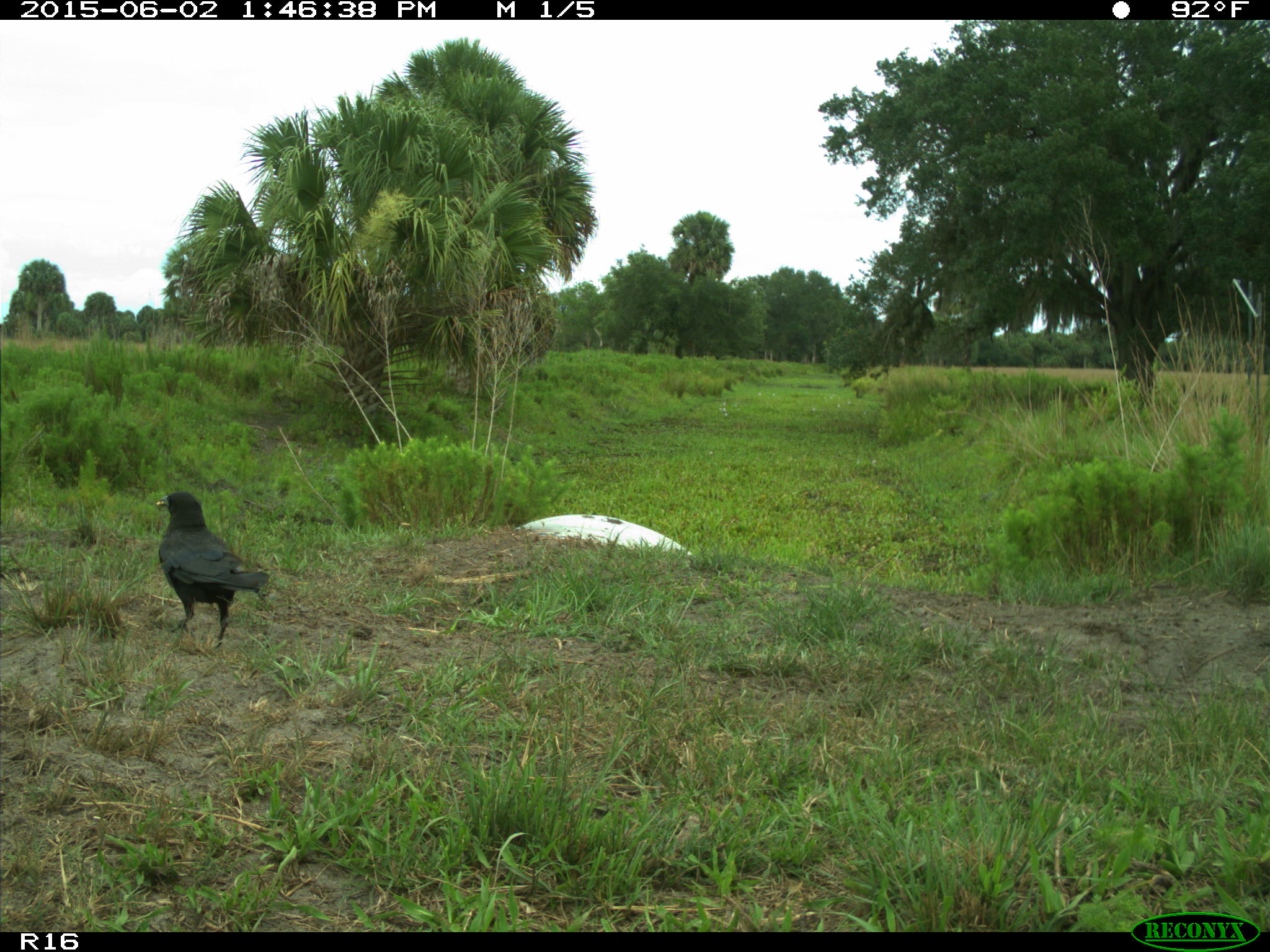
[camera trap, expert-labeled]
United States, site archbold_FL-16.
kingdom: Animalia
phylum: Chordata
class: Aves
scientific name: Aves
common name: birds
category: unidentified bird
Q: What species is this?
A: Unidentified bird (birds) (Aves).